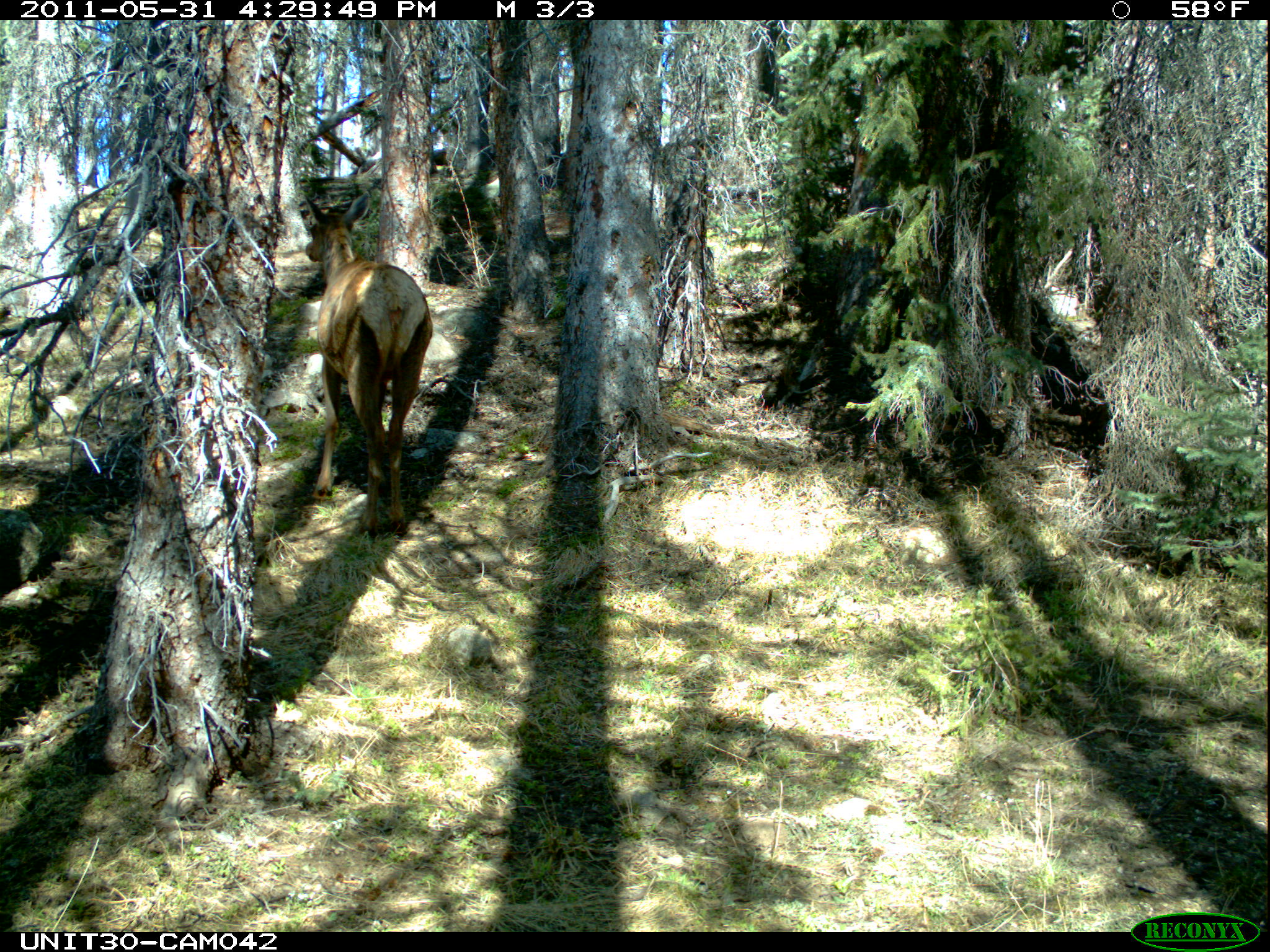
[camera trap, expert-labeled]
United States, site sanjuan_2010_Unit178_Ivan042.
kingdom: Animalia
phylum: Chordata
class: Mammalia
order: Artiodactyla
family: Cervidae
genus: Cervus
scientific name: Cervus elaphus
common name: red deer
Cervus elaphus (red deer).